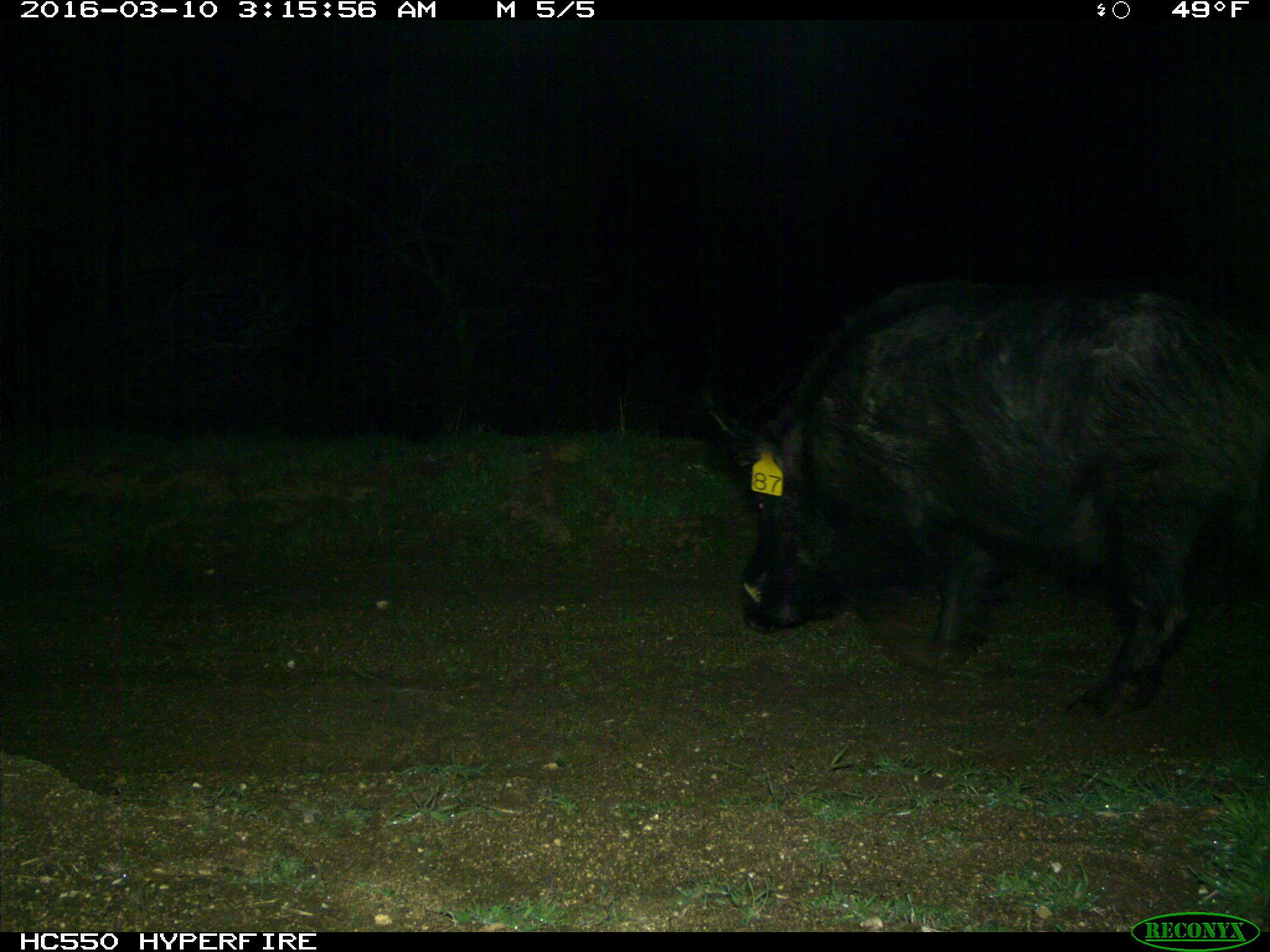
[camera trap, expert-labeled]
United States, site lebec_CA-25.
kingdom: Animalia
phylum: Chordata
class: Mammalia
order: Artiodactyla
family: Suidae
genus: Sus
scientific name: Sus scrofa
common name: wild boar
Sus scrofa (wild boar).